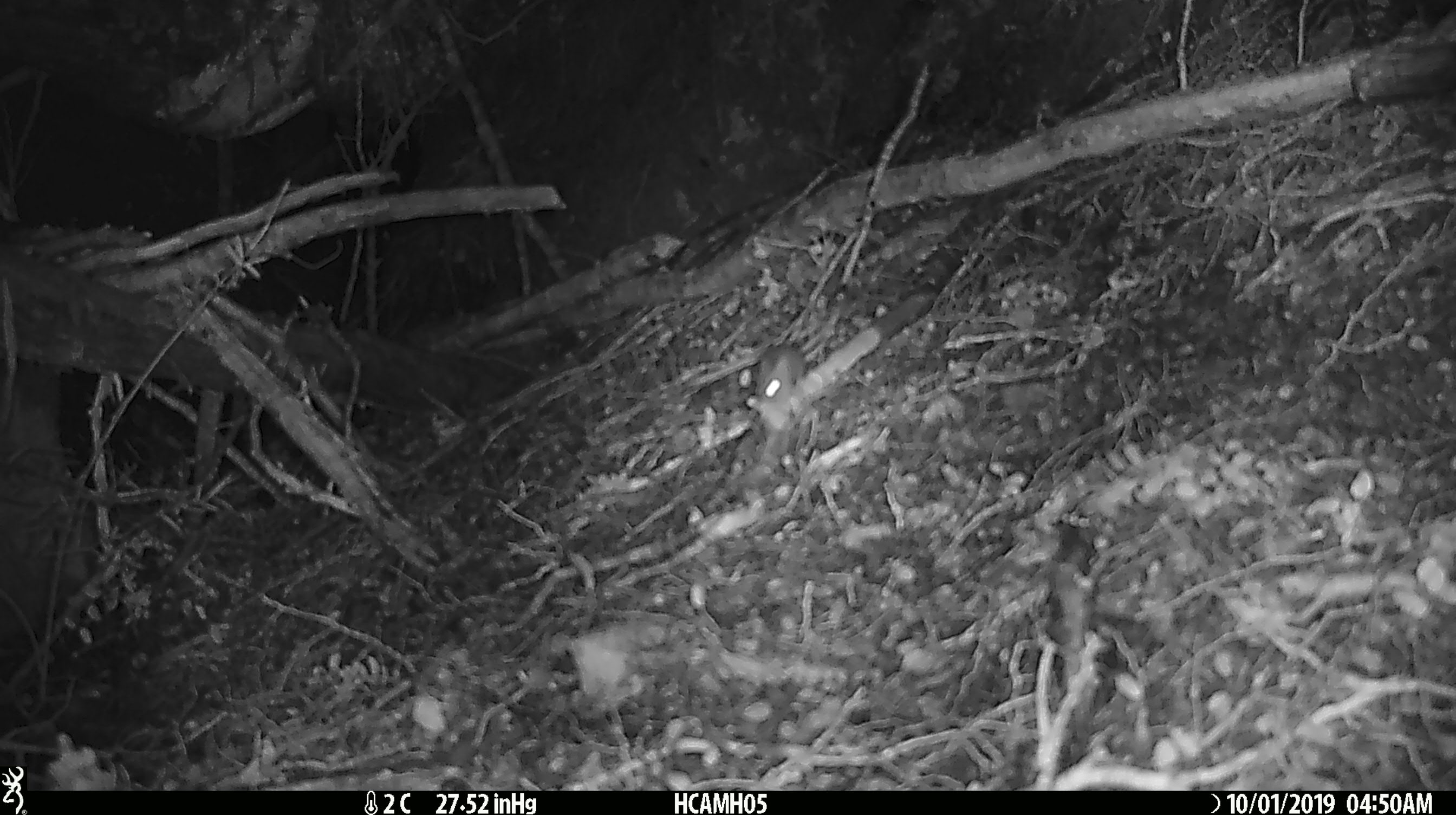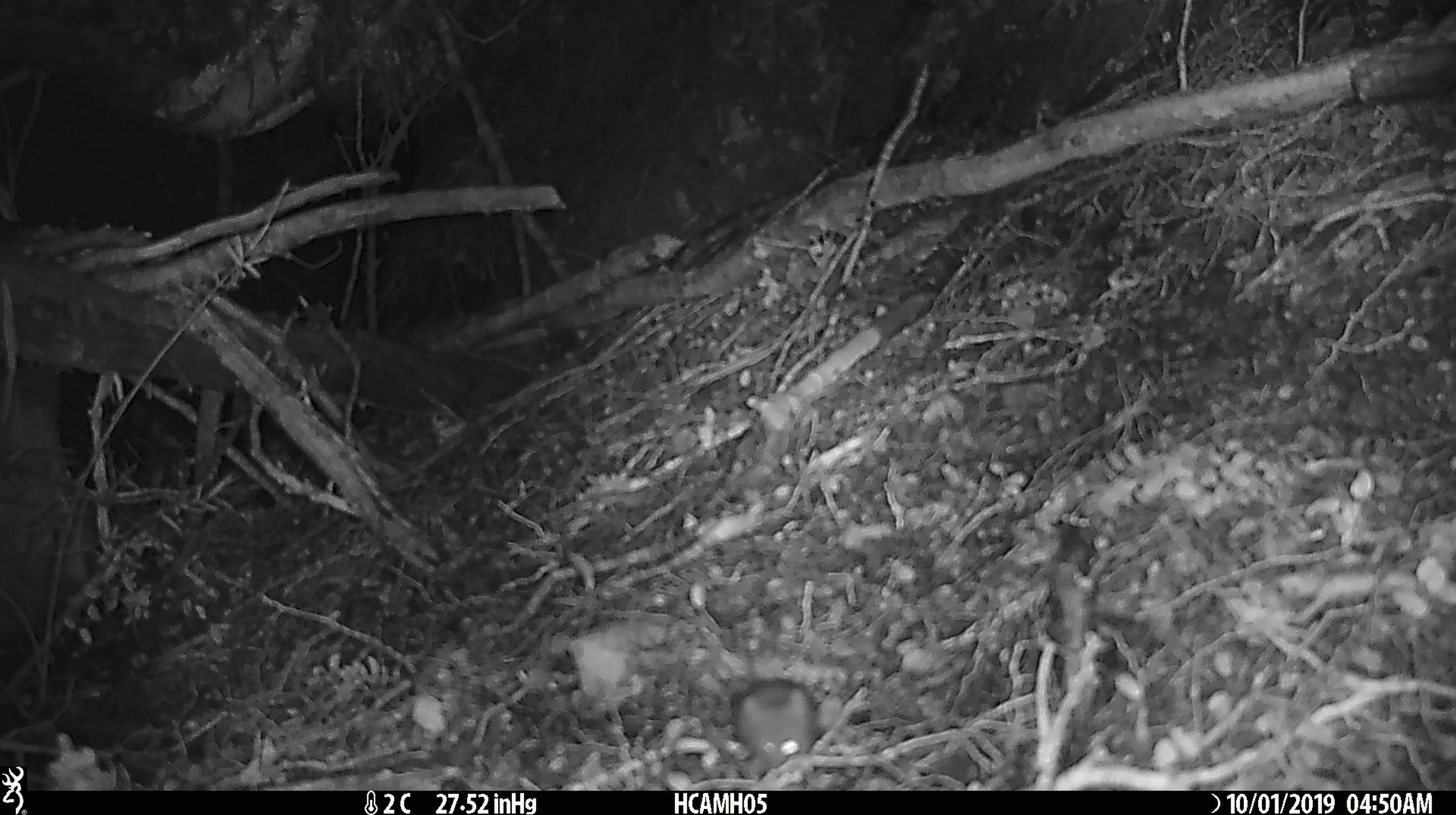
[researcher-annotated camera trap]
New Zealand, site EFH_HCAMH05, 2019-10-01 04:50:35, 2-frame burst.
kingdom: Animalia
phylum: Chordata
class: Mammalia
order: Rodentia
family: Muridae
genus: Mus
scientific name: Mus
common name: mouse